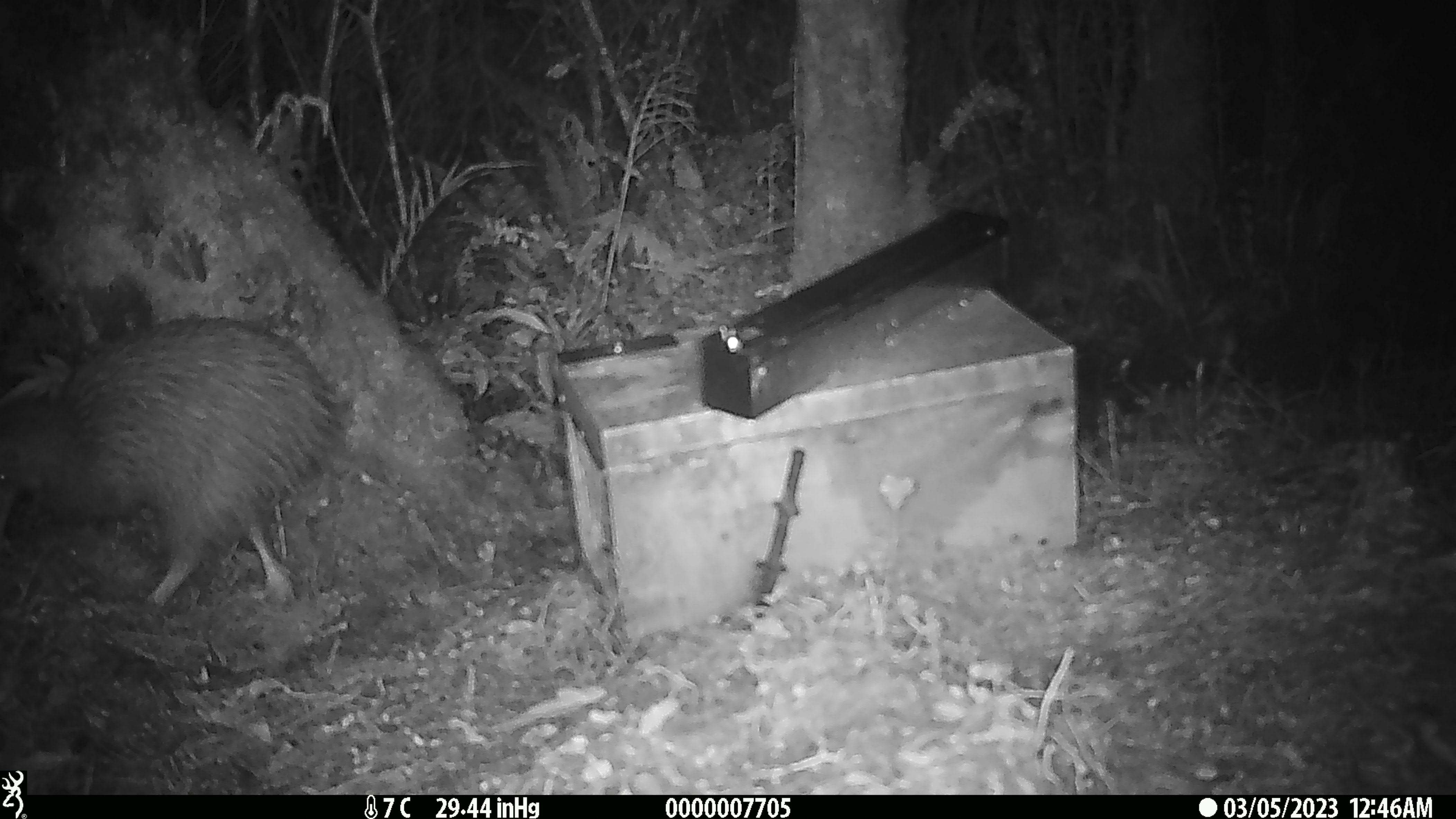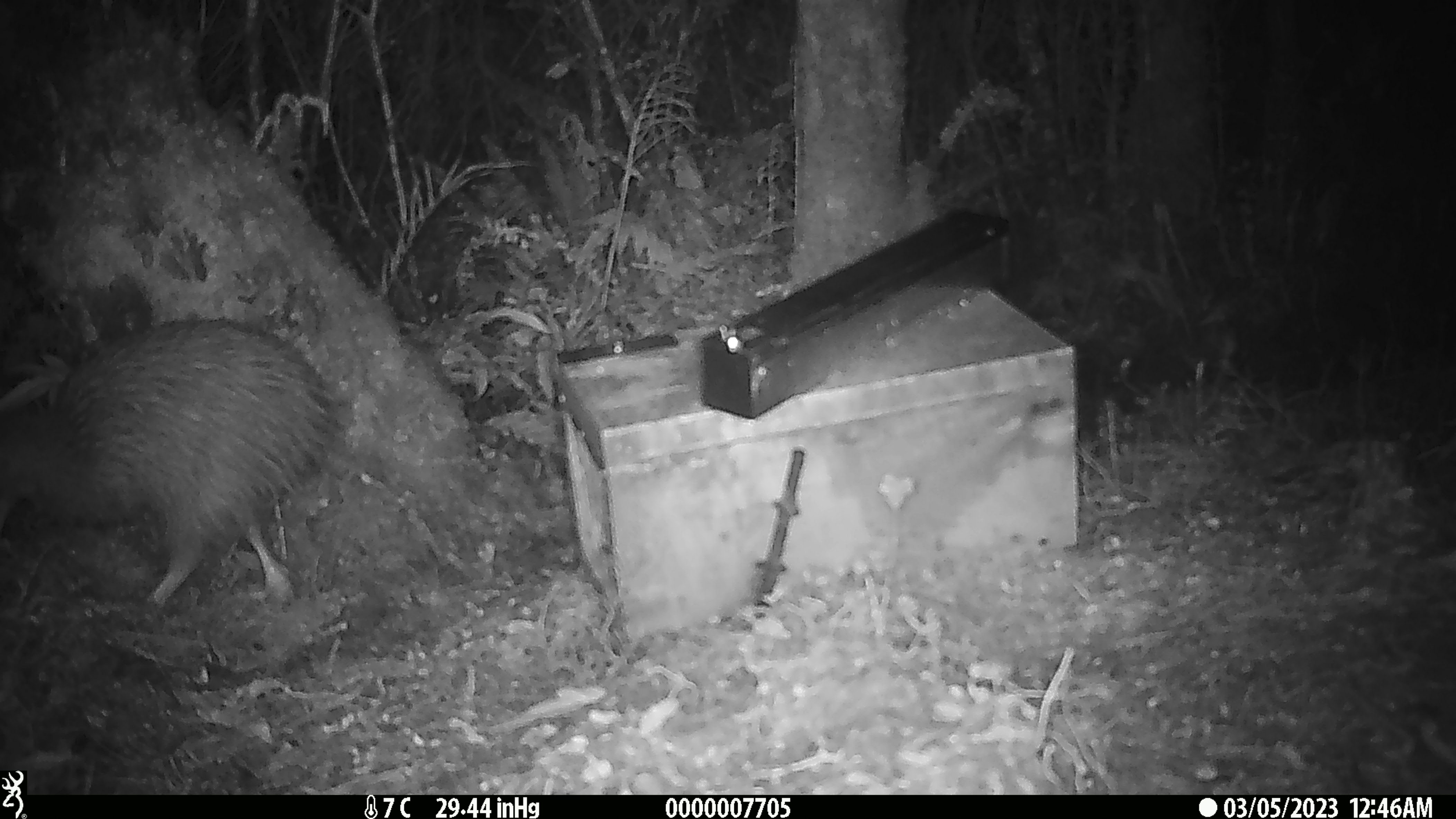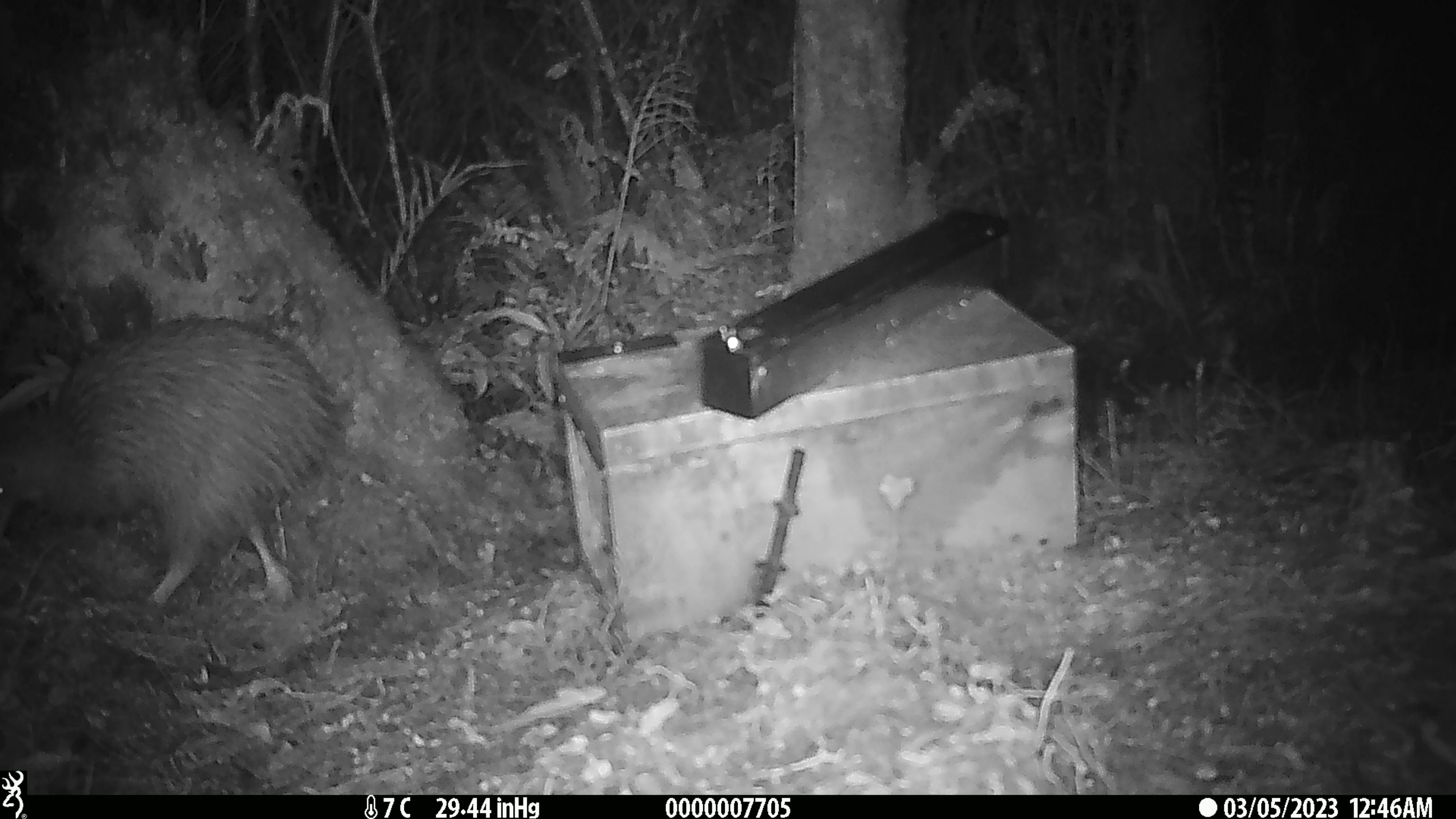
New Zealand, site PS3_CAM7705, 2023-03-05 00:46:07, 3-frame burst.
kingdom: Animalia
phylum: Chordata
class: Aves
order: Apterygiformes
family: Apterygidae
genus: Apteryx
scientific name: Apteryx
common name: kiwi